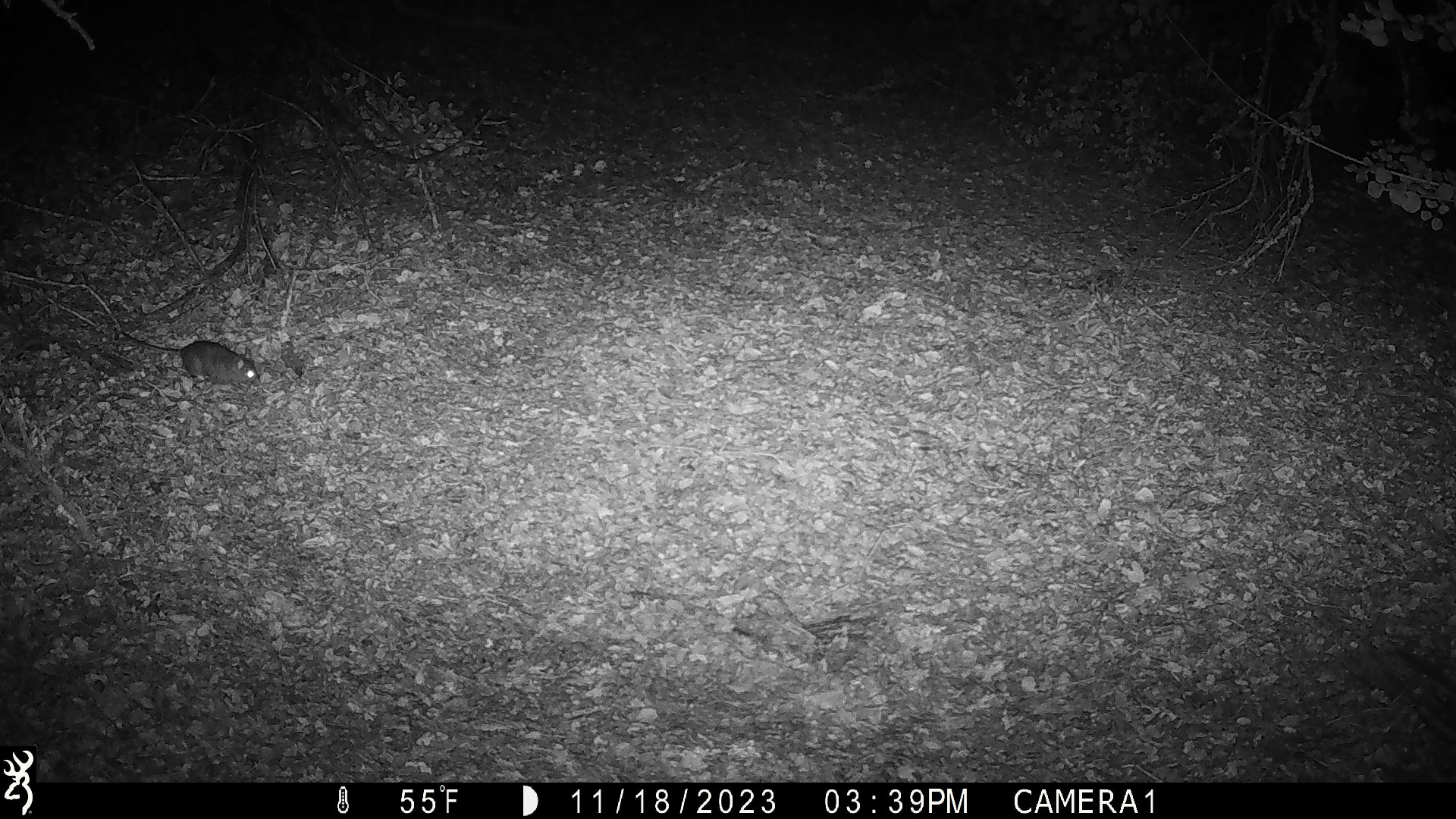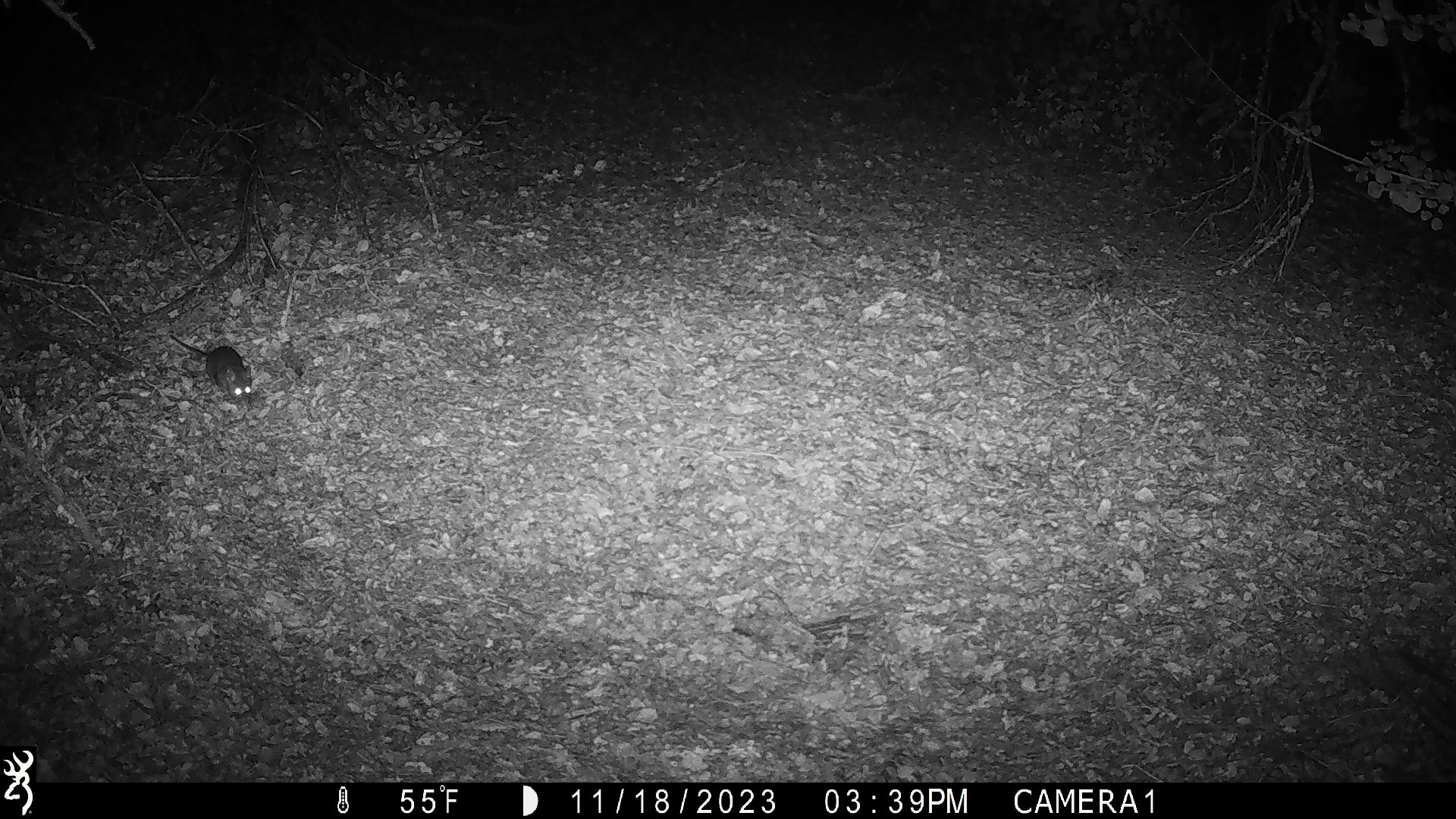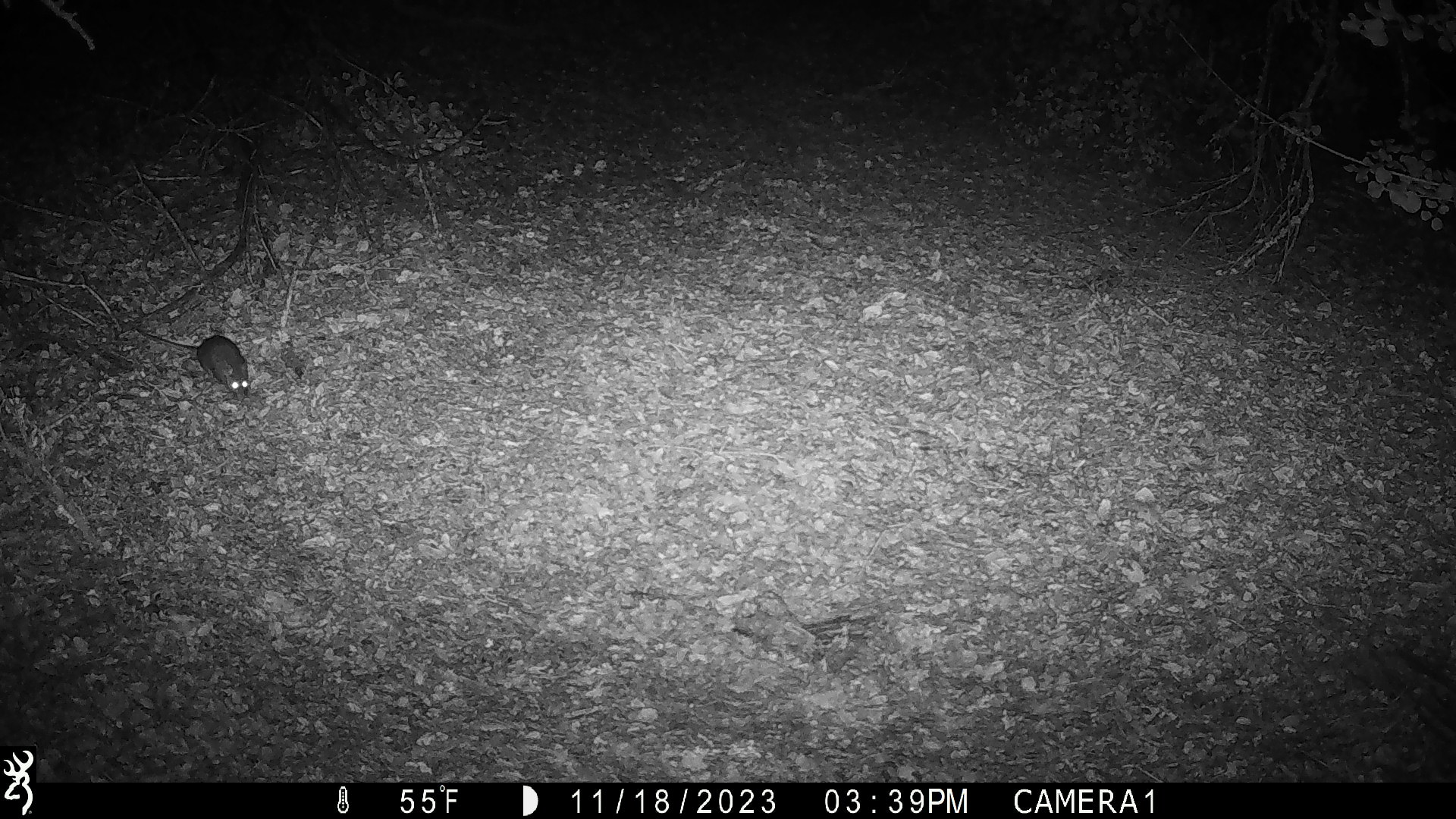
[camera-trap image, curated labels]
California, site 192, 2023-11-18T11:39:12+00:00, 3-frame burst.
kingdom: Animalia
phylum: Chordata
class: Mammalia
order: Rodentia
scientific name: Rodentia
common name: mouse or rat